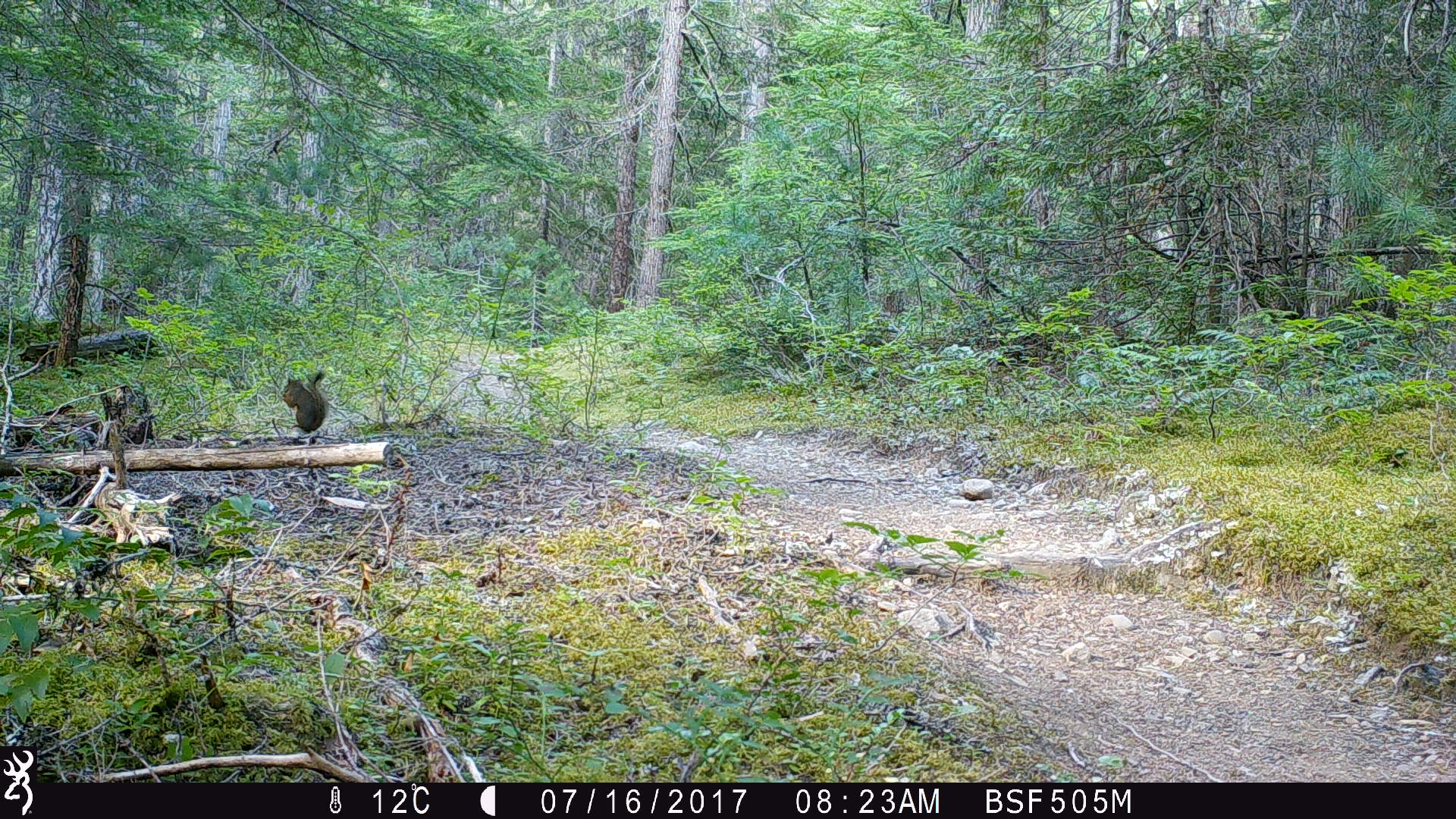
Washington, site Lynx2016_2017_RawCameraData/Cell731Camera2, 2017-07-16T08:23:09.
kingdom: Animalia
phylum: Chordata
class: Mammalia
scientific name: Mammalia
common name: small mammal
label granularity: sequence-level